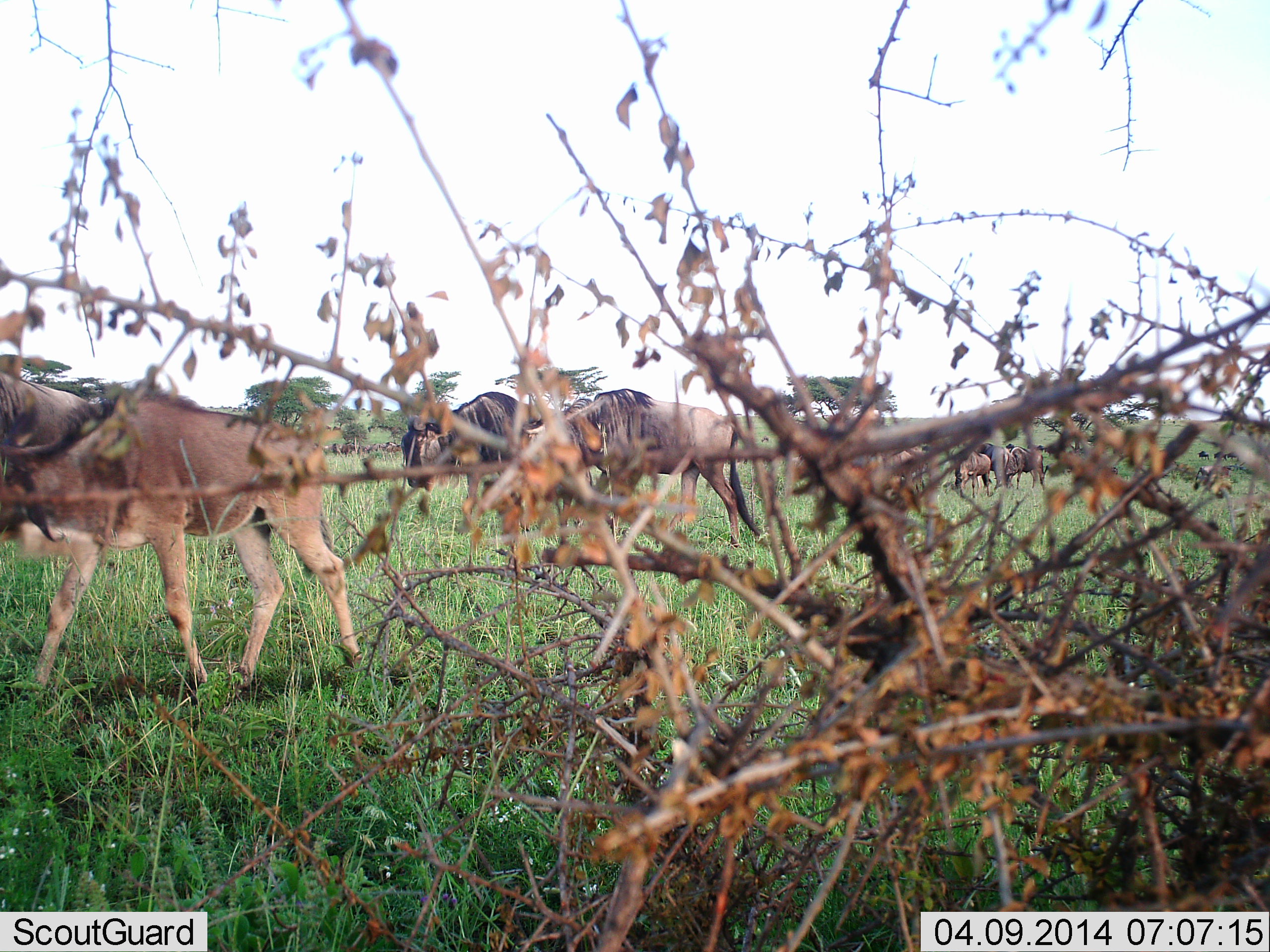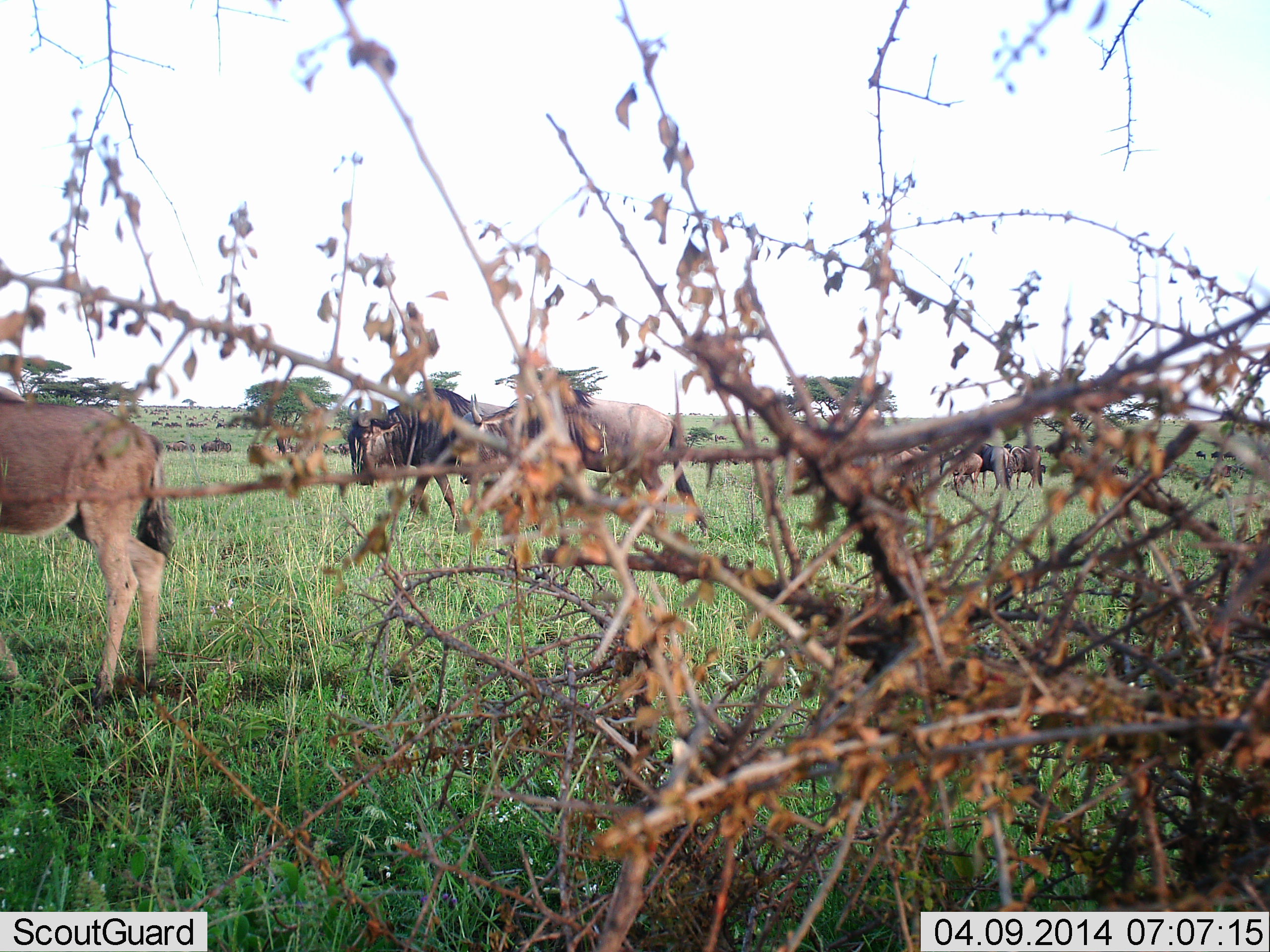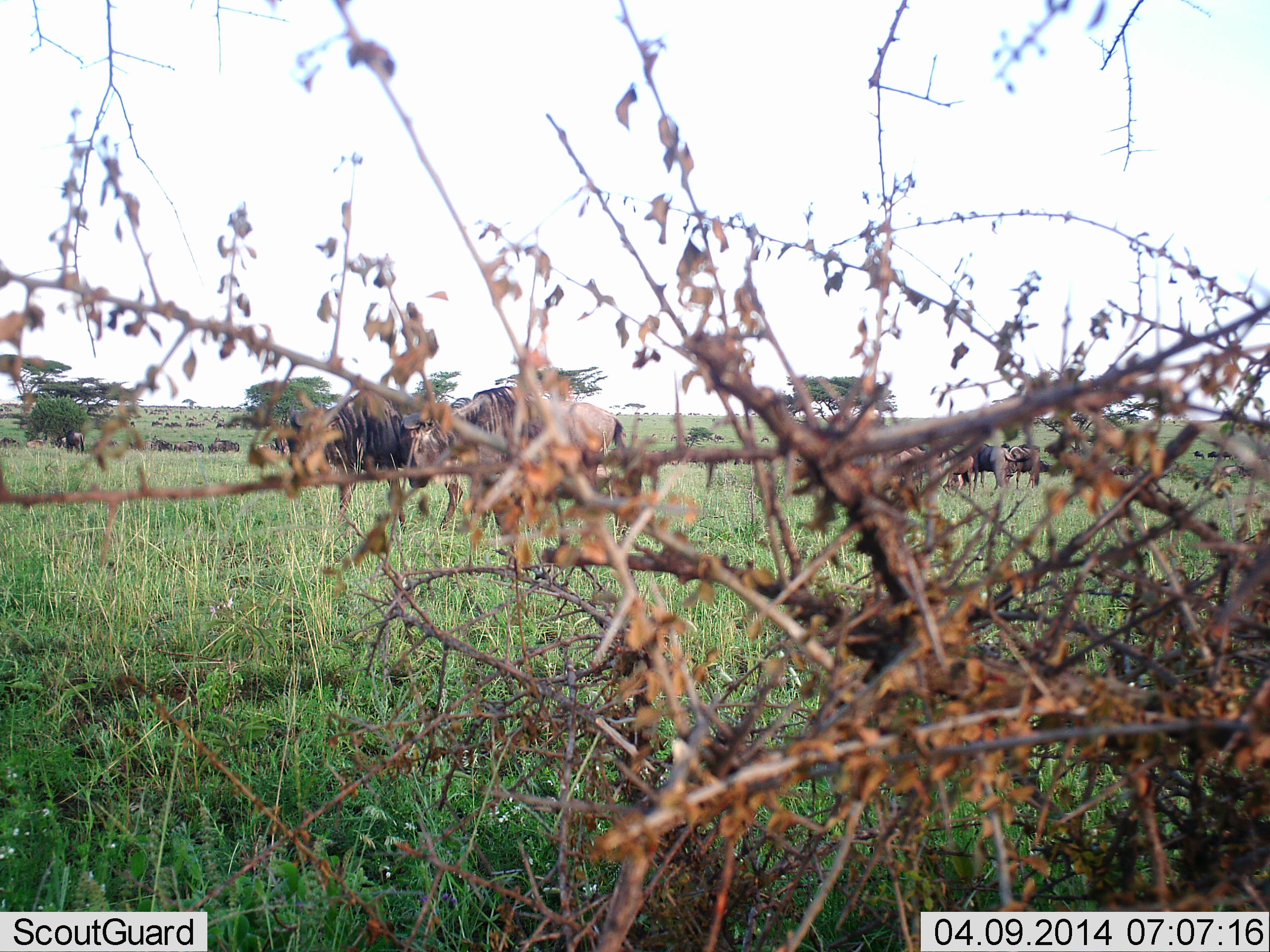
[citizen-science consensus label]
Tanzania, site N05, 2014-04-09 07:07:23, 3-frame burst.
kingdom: Animalia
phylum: Chordata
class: Mammalia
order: Artiodactyla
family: Bovidae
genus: Connochaetes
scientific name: Connochaetes taurinus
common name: blue wildebeest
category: wildebeest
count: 6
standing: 36%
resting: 0%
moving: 82%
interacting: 0%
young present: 18%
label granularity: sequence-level